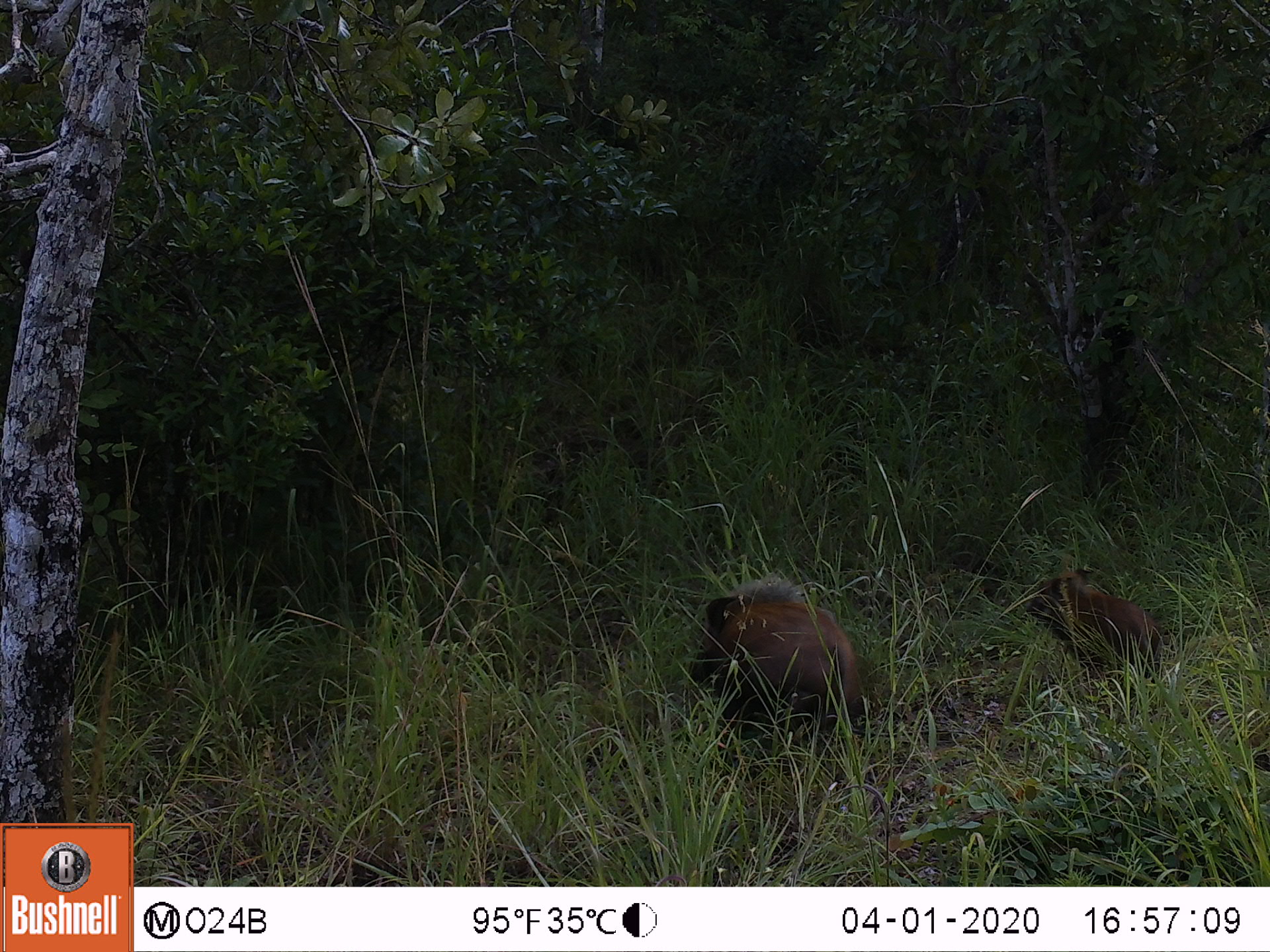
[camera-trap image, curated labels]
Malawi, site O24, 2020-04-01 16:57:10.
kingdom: Animalia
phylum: Chordata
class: Mammalia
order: Artiodactyla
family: Suidae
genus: Potamochoerus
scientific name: Potamochoerus larvatus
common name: bushpig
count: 2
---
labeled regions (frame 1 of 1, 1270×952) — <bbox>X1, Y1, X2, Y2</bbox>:
bushpig: <bbox>686, 577, 885, 750</bbox>; <bbox>1013, 548, 1161, 671</bbox>